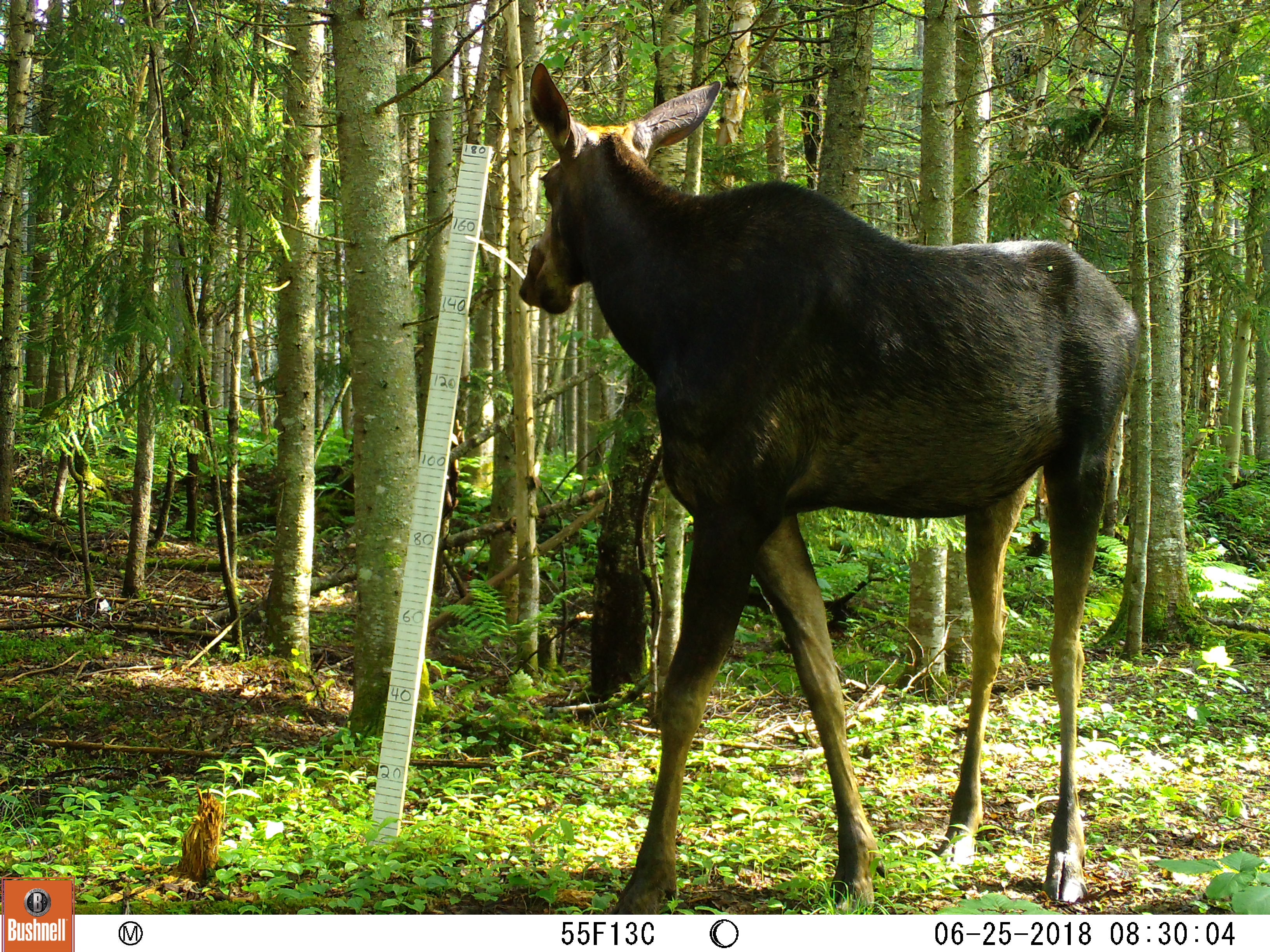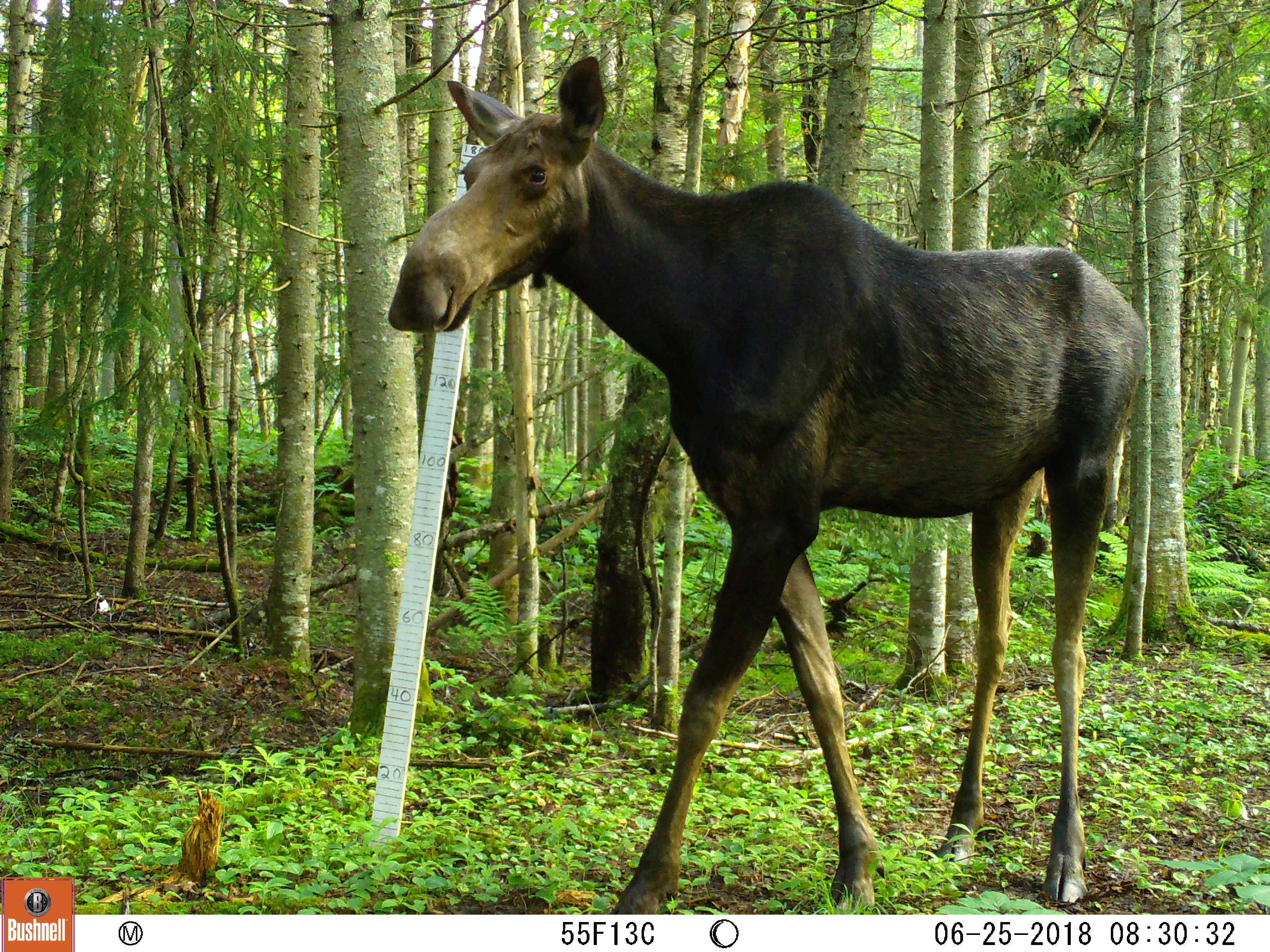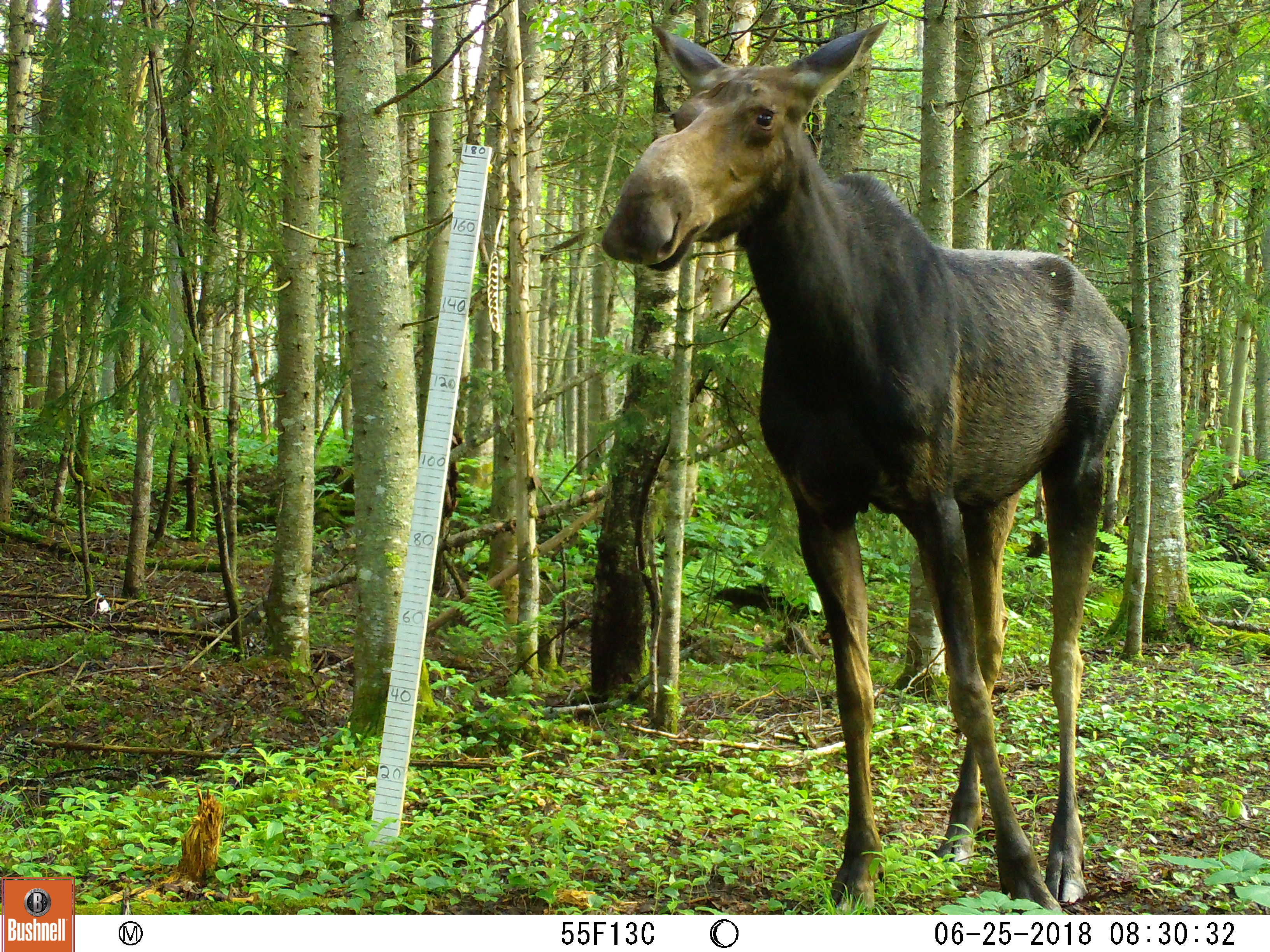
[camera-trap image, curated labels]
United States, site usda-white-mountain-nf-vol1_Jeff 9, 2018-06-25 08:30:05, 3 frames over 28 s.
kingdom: Animalia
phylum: Chordata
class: Mammalia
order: Artiodactyla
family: Cervidae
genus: Alces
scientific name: Alces alces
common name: moose